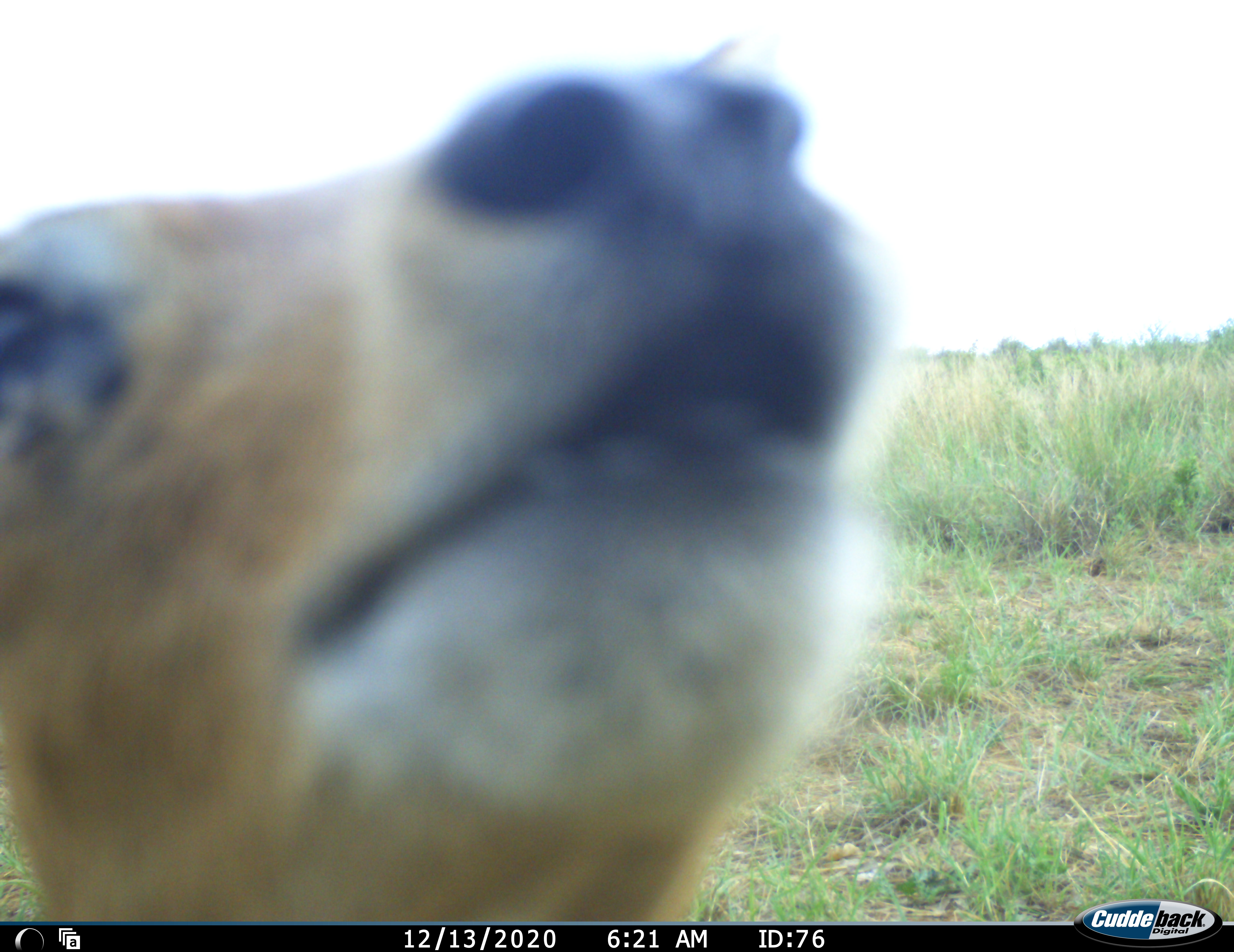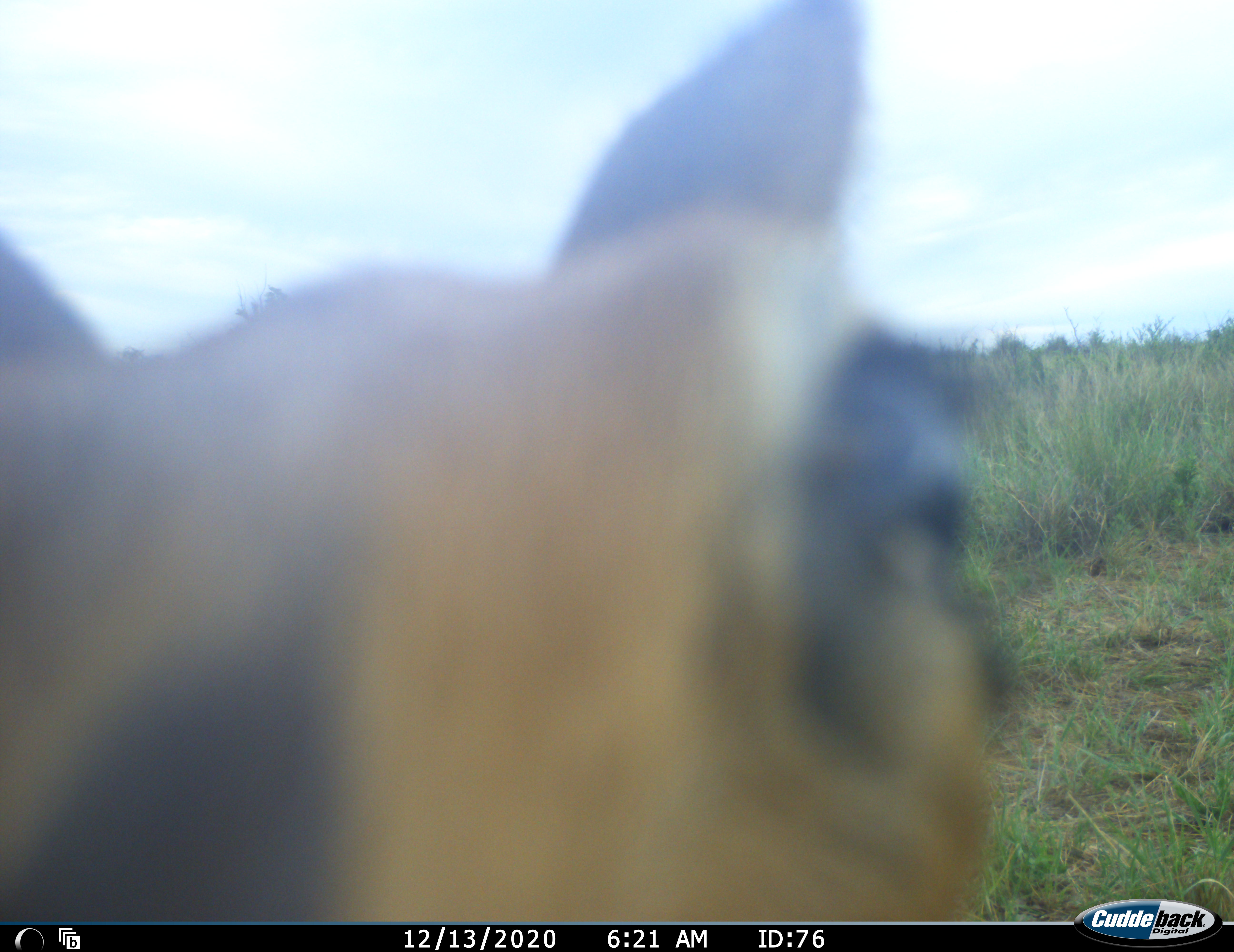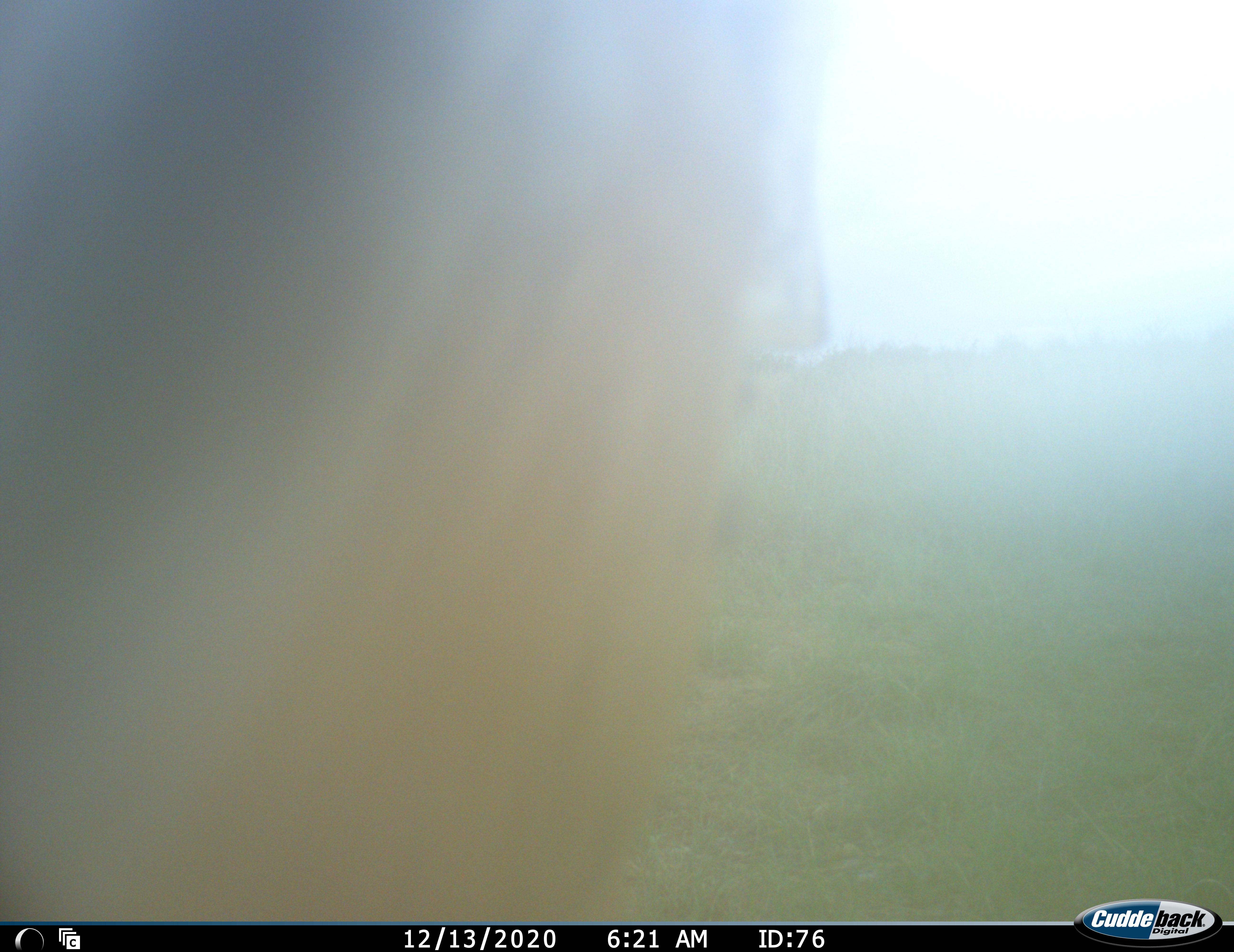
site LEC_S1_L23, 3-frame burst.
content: unidentified animal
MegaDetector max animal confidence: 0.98